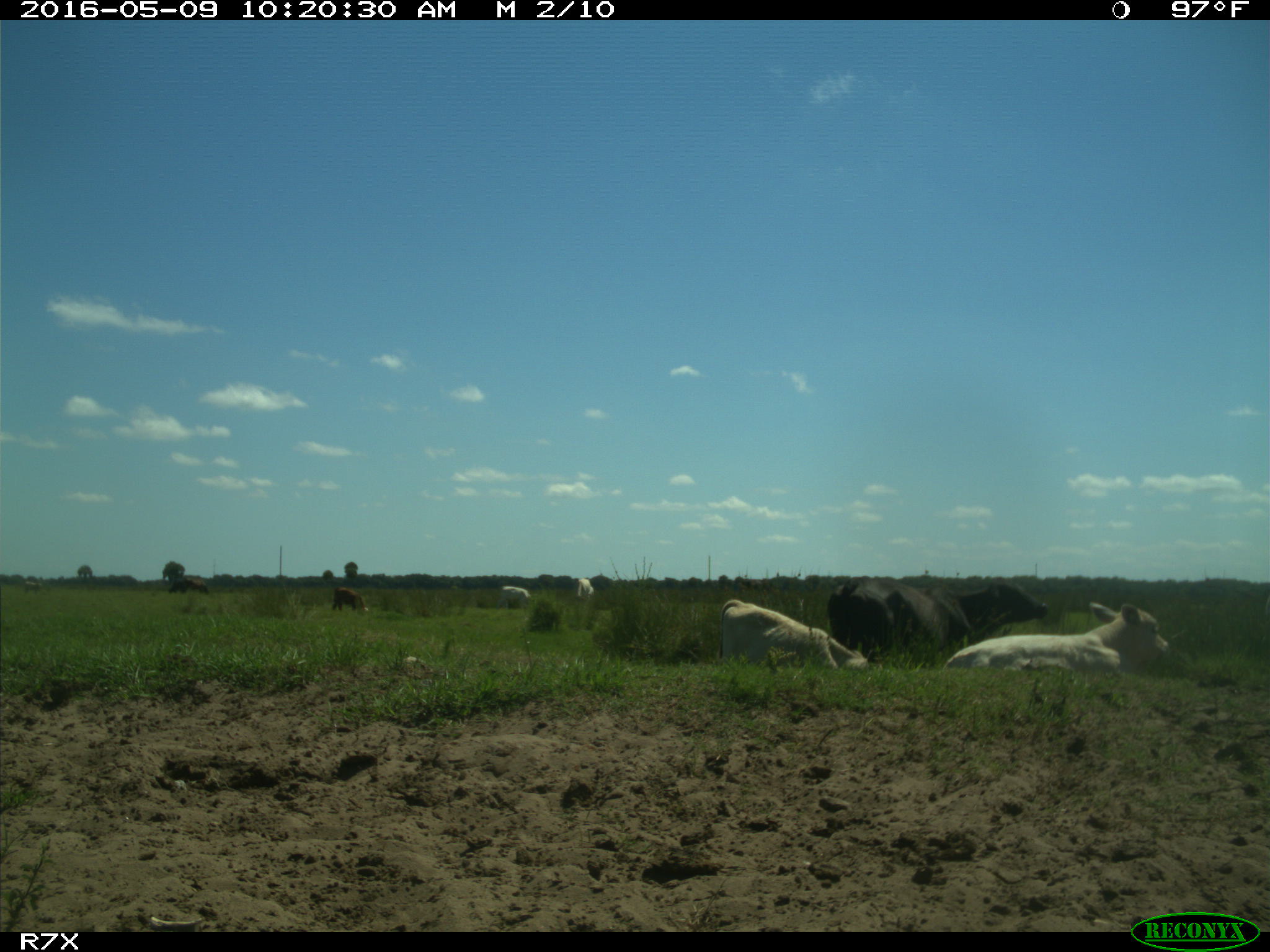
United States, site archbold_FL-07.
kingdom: Animalia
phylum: Chordata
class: Mammalia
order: Artiodactyla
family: Bovidae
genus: Bos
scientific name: Bos taurus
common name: domestic cow